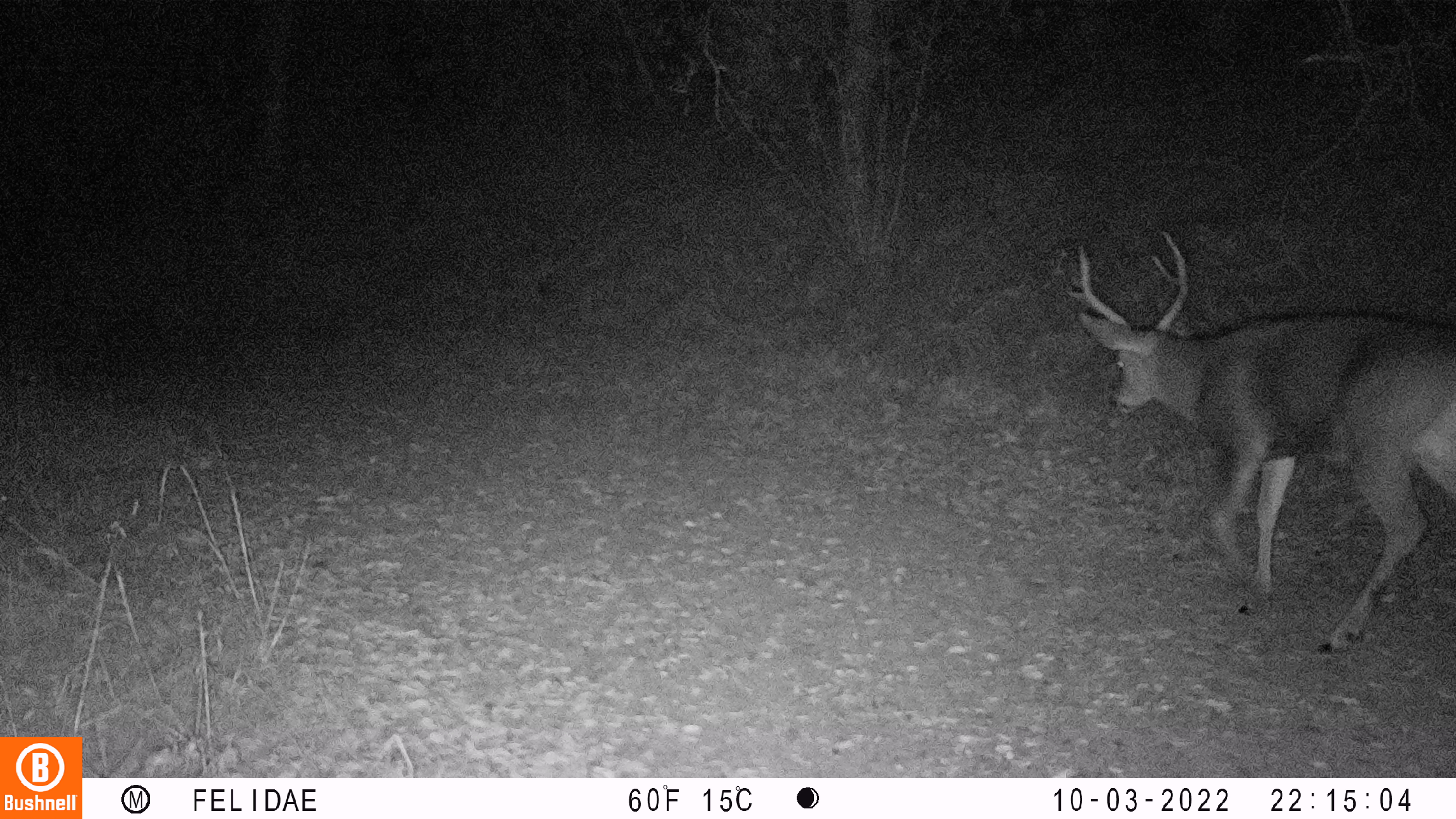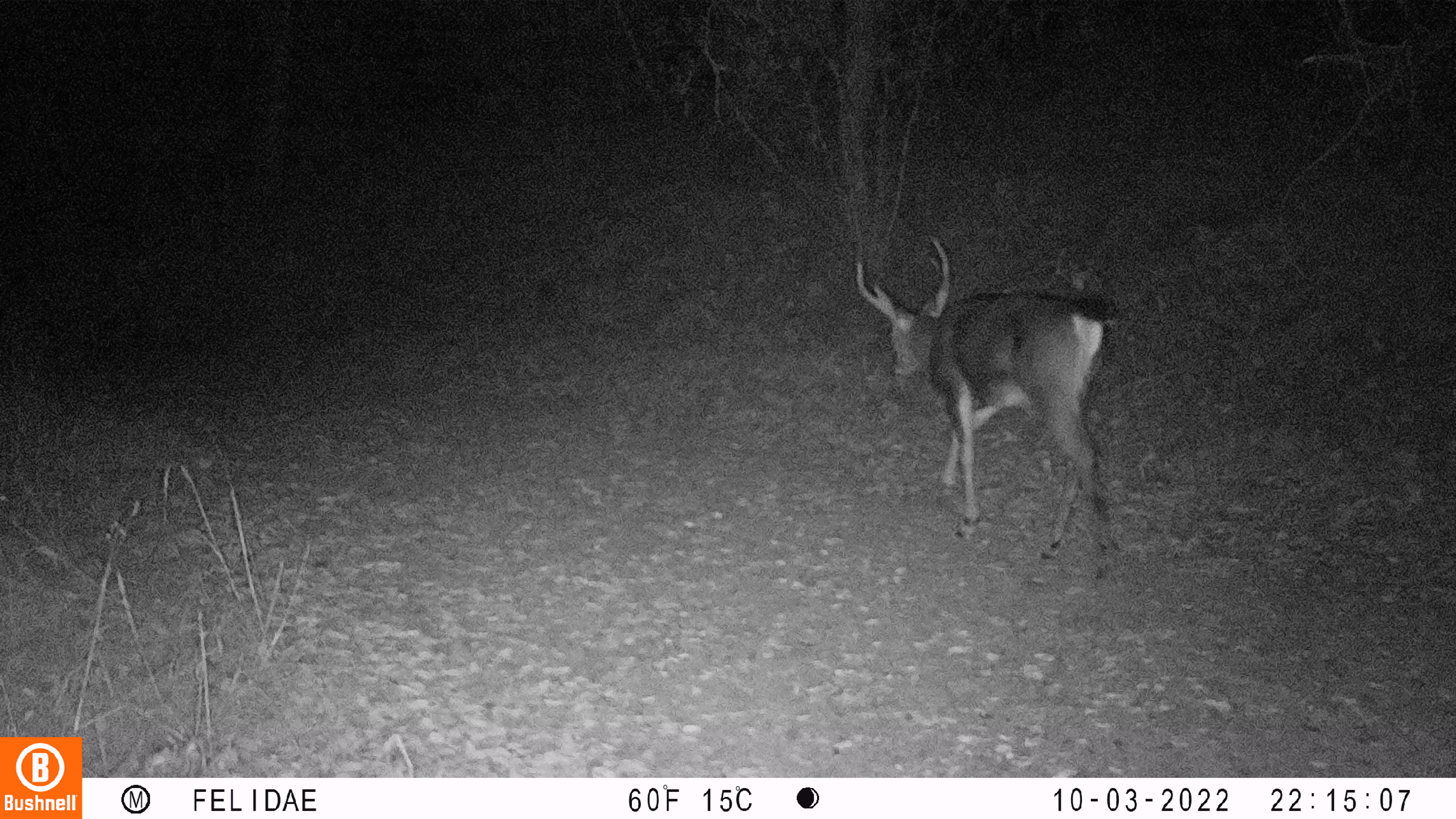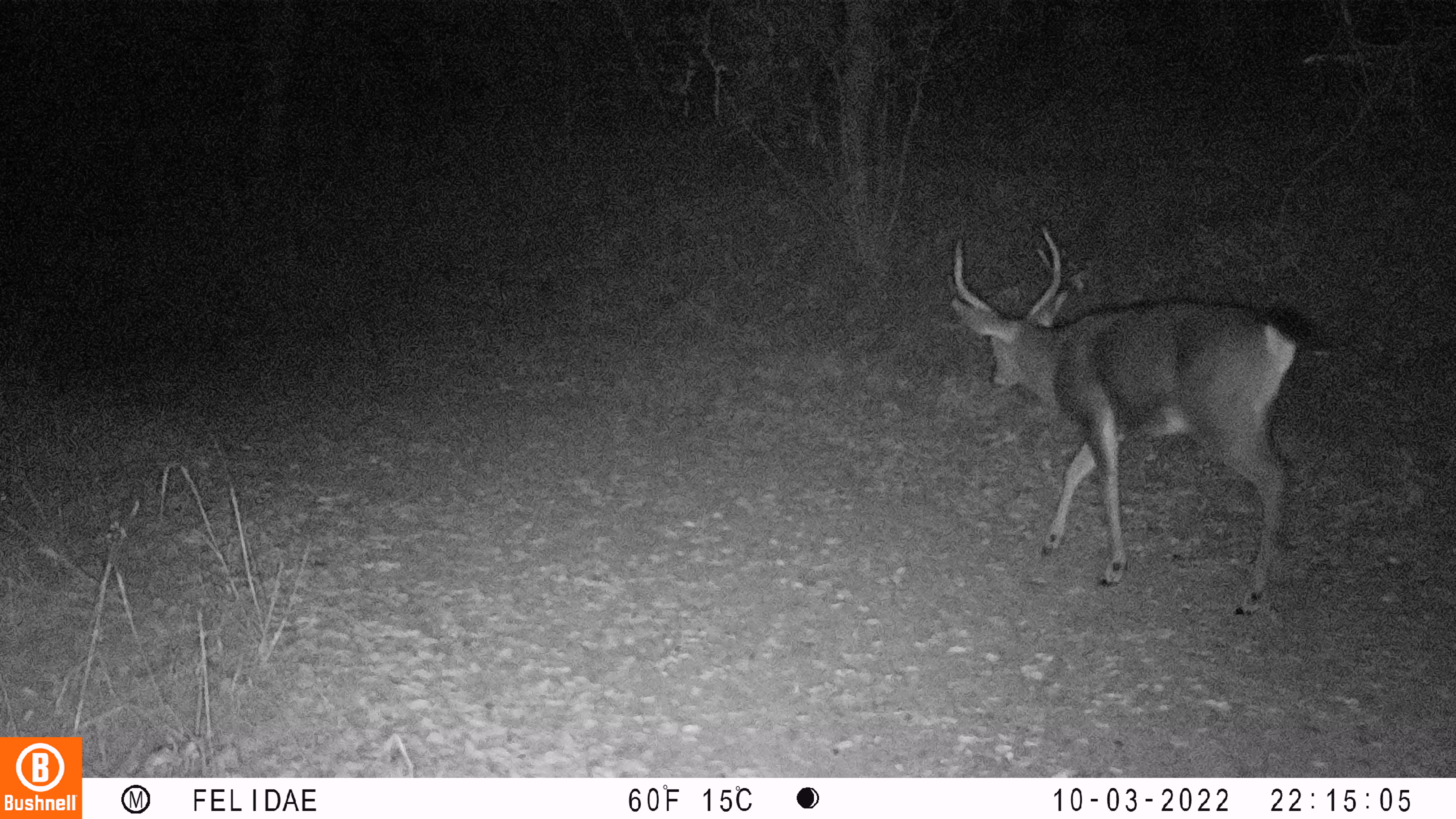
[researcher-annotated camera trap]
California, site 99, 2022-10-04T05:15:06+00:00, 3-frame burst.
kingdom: Animalia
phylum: Chordata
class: Mammalia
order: Artiodactyla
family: Cervidae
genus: Odocoileus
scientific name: Odocoileus hemionus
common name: mule deer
Mule deer (Odocoileus hemionus).